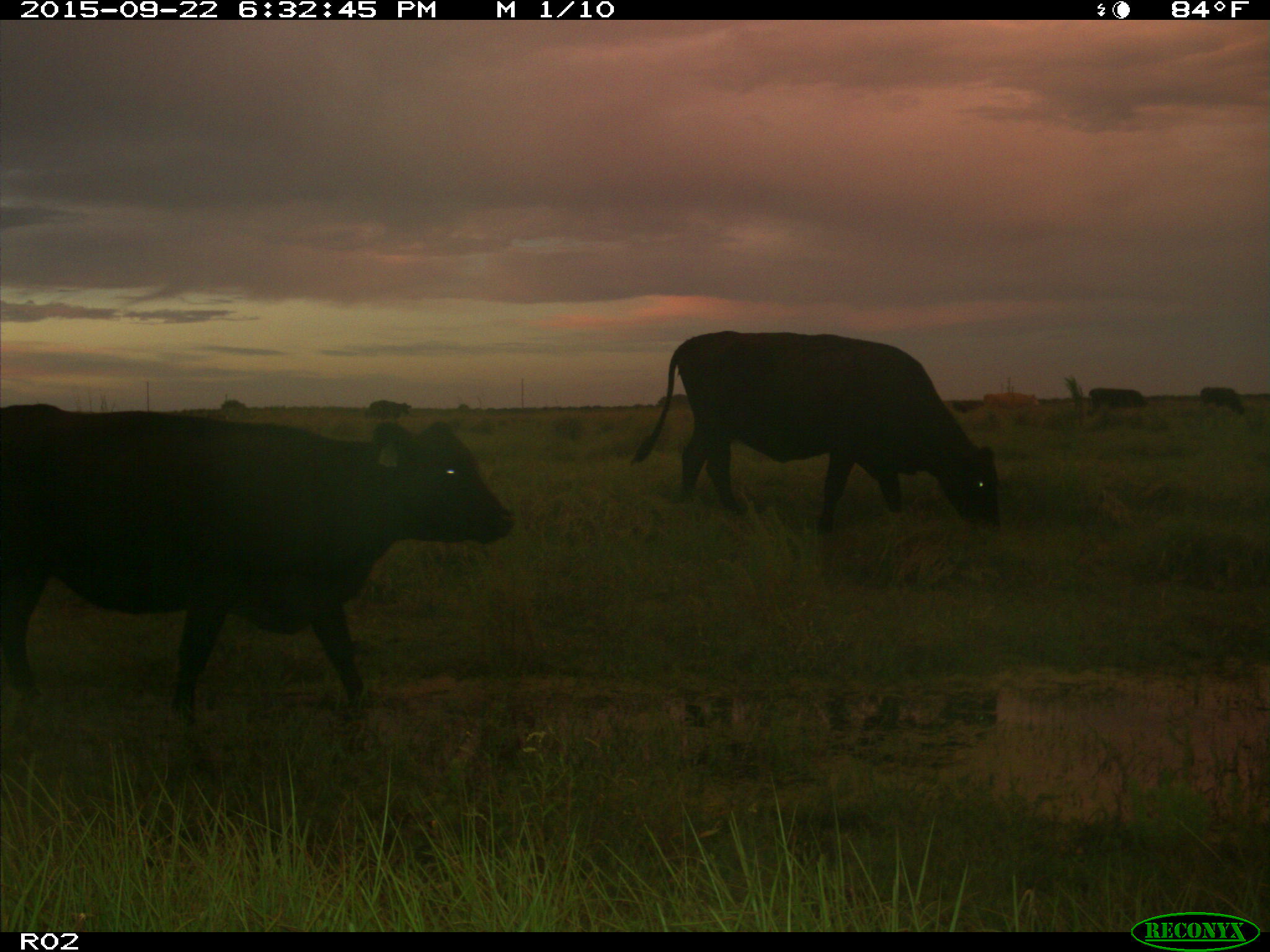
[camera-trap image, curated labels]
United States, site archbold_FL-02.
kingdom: Animalia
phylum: Chordata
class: Mammalia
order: Artiodactyla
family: Bovidae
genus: Bos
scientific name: Bos taurus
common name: domestic cow